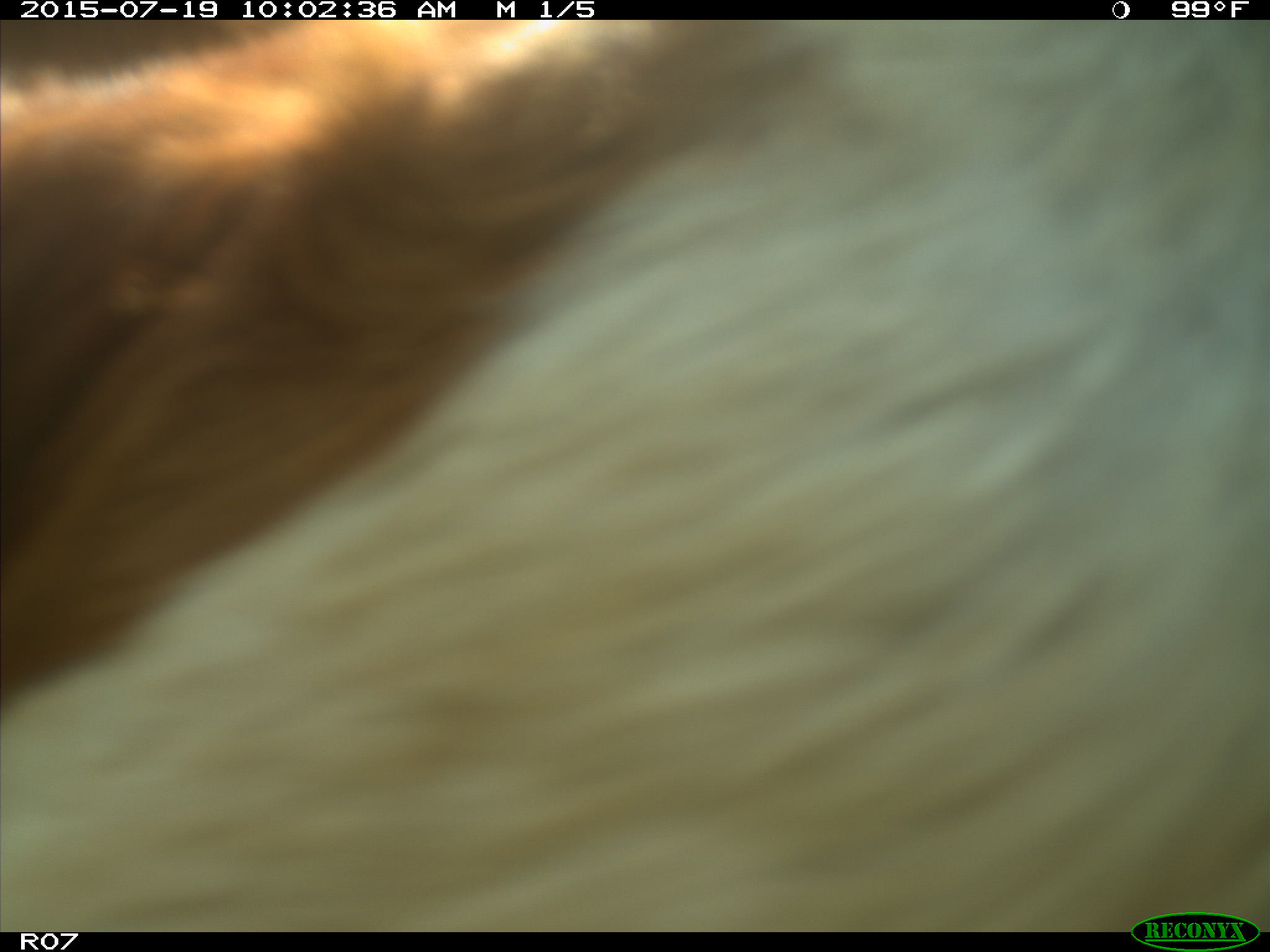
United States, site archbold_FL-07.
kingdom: Animalia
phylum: Chordata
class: Mammalia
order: Artiodactyla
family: Bovidae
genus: Bos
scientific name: Bos taurus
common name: domestic cow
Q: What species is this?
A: Bos taurus (domestic cow).